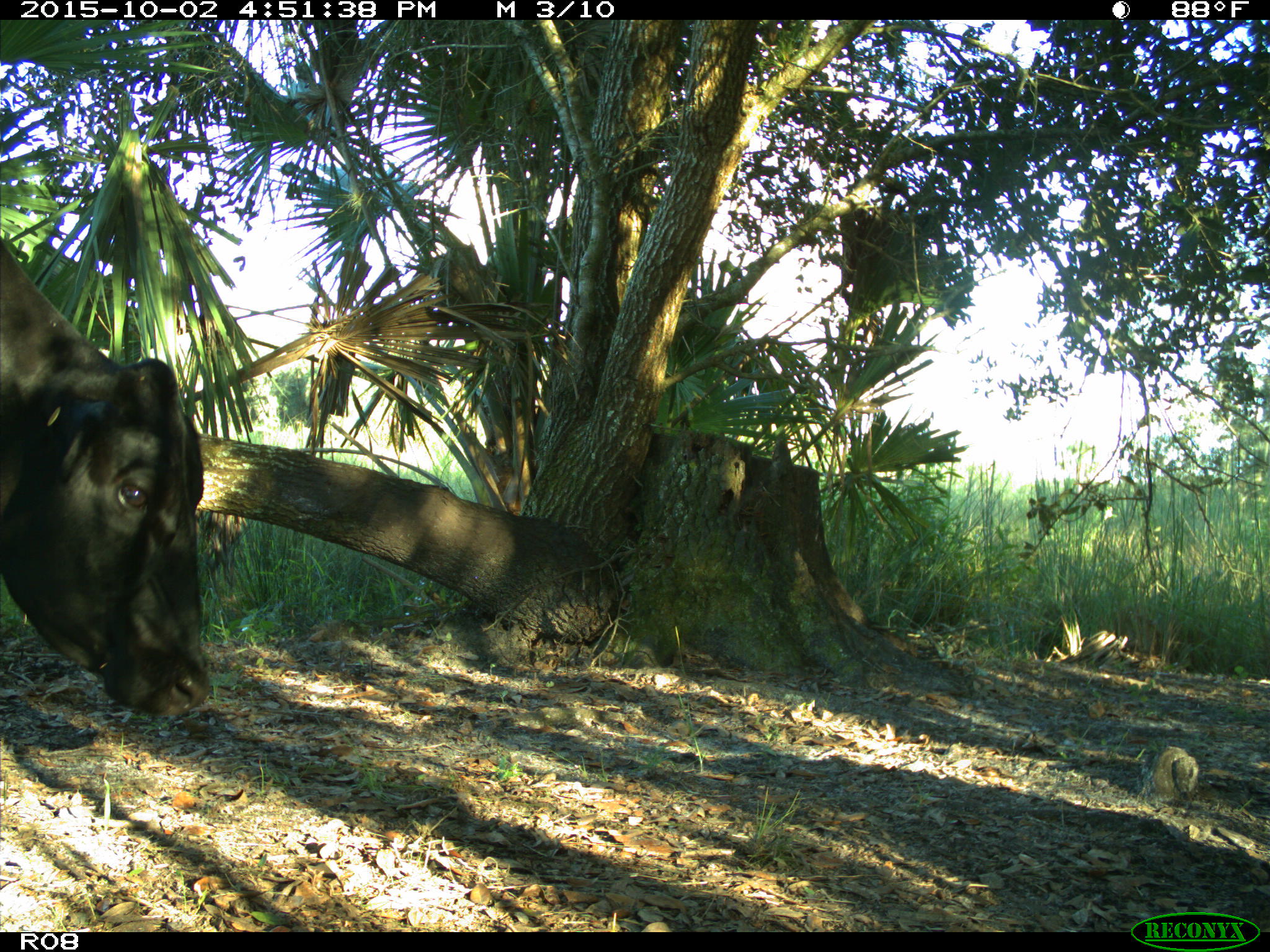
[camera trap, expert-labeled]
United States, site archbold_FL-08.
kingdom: Animalia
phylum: Chordata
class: Mammalia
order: Artiodactyla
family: Bovidae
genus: Bos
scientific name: Bos taurus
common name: domestic cow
Bos taurus (domestic cow).